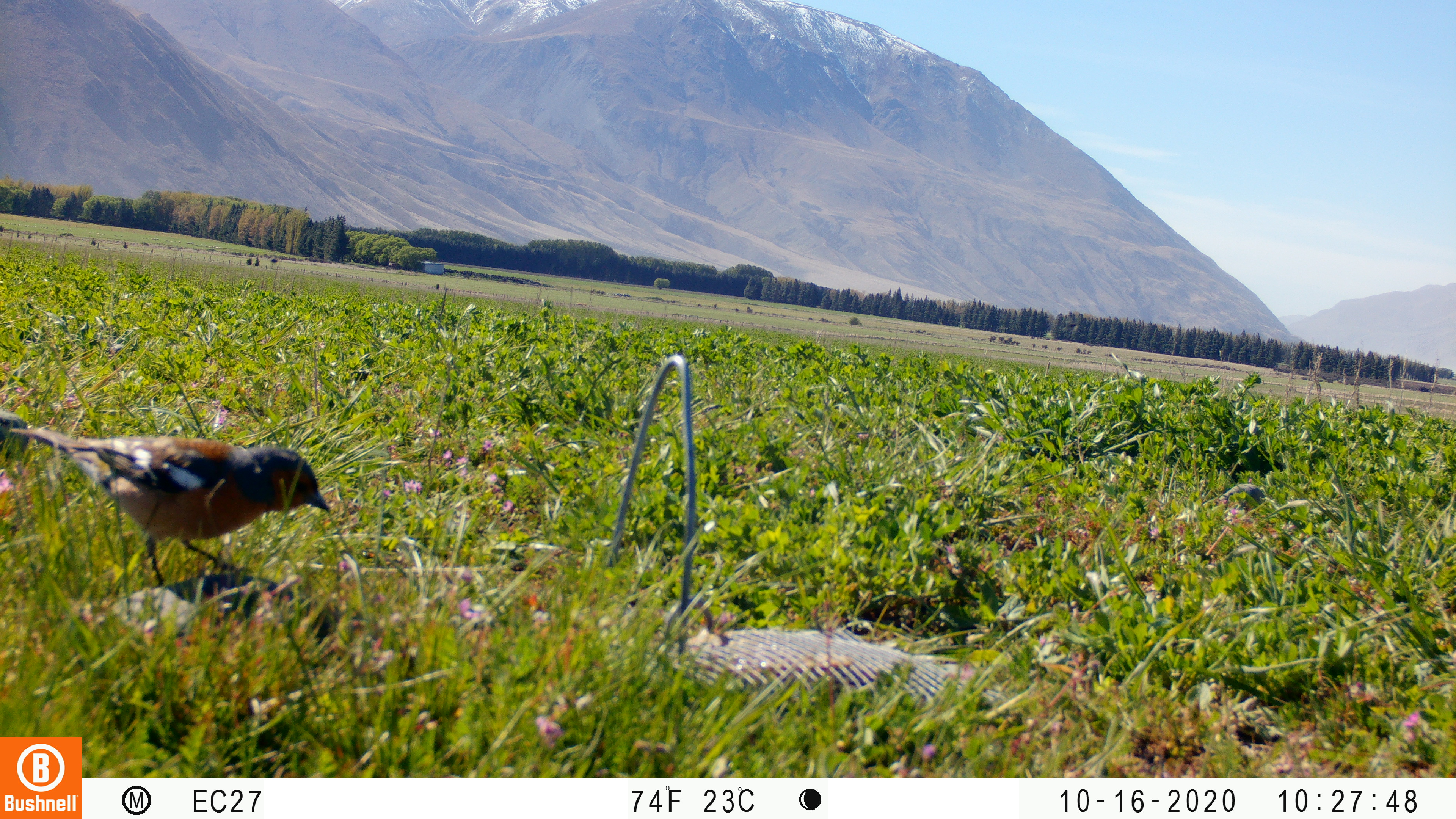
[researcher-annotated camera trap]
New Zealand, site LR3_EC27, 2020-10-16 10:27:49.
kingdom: Animalia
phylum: Chordata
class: Aves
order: Passeriformes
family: Fringillidae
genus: Fringilla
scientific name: Fringilla coelebs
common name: common chaffinch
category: chaffinch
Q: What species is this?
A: Chaffinch (common chaffinch) (Fringilla coelebs).